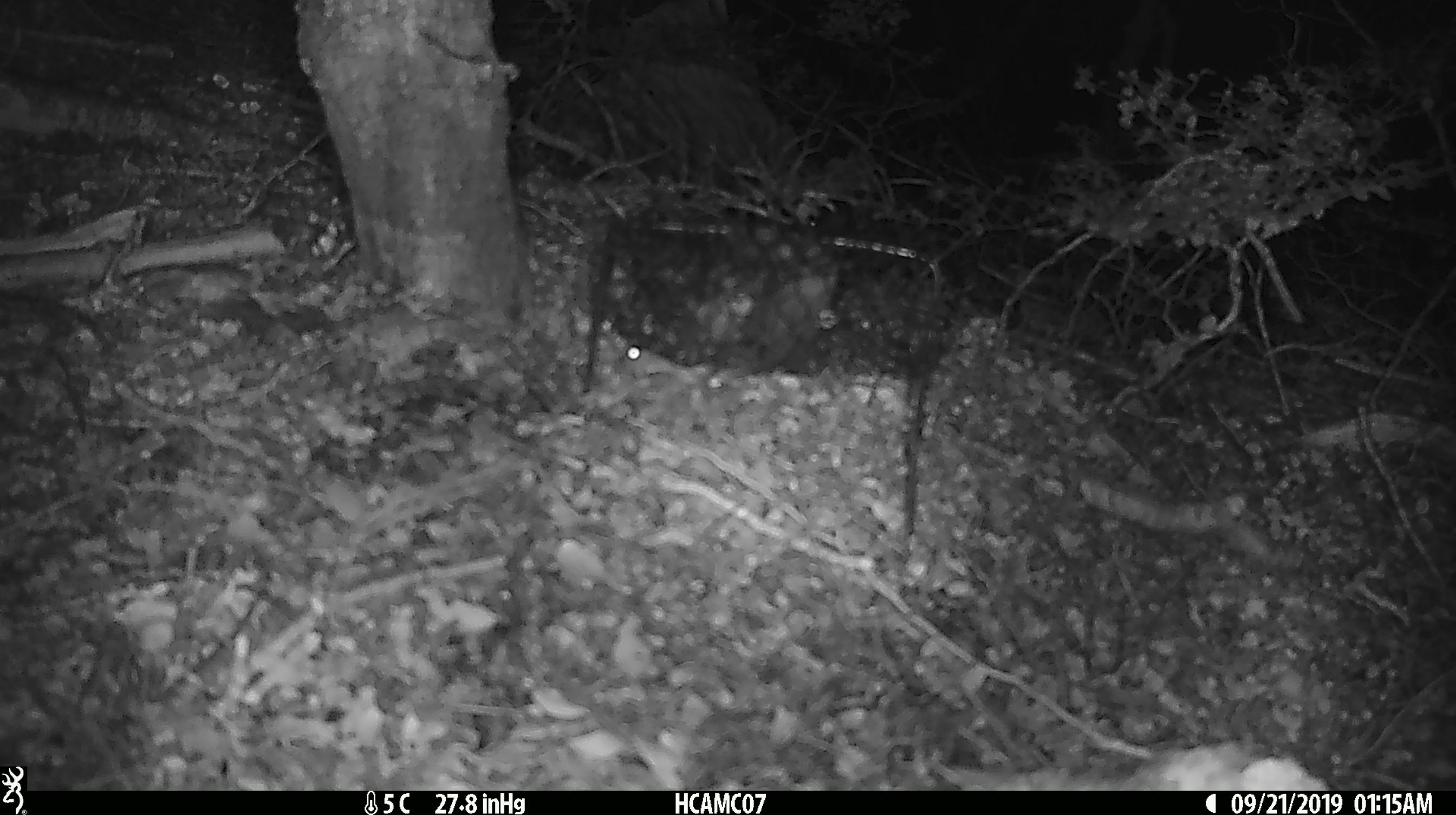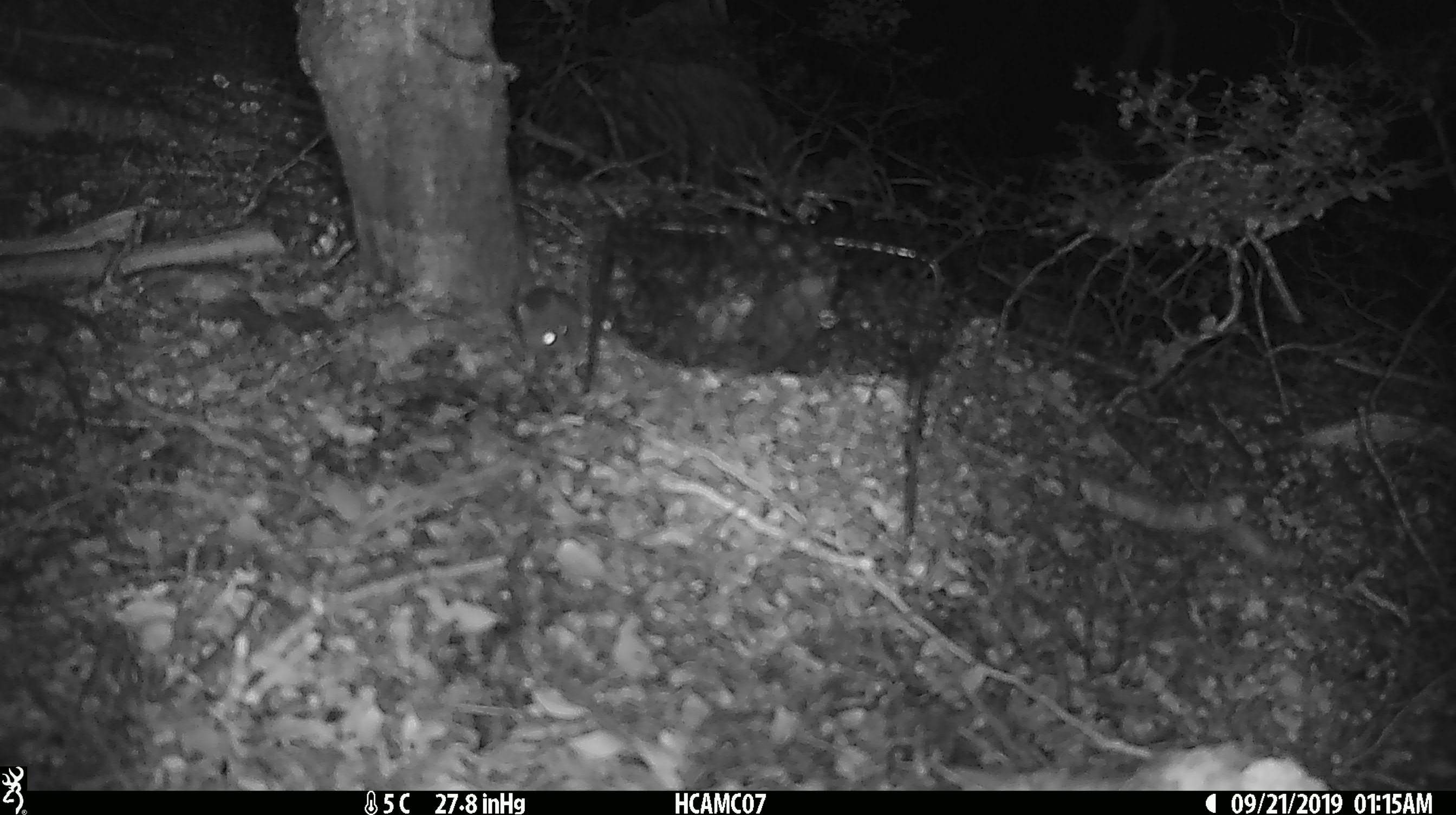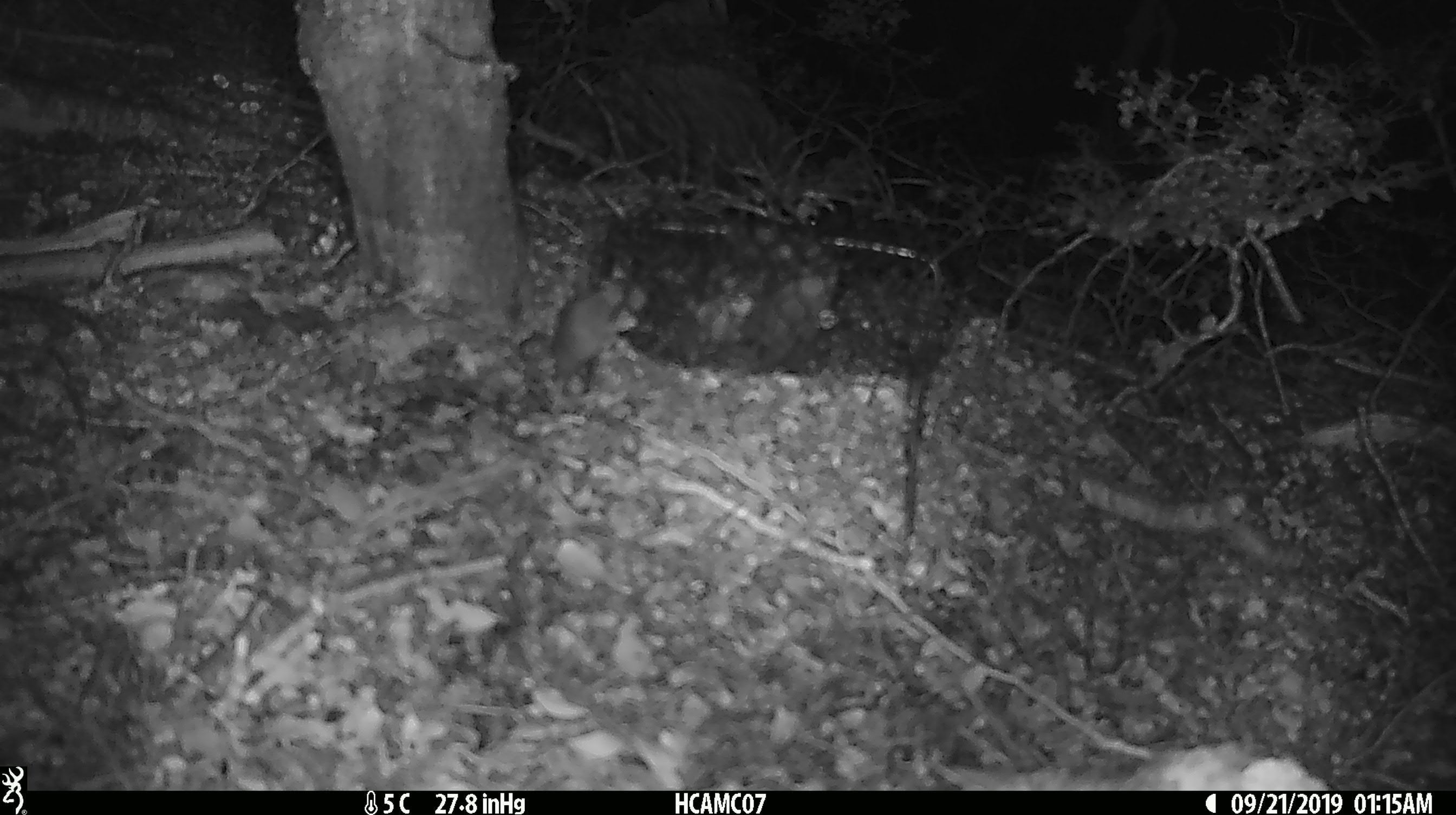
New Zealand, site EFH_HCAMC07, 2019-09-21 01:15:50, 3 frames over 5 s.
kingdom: Animalia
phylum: Chordata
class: Mammalia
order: Rodentia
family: Muridae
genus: Mus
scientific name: Mus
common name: mouse